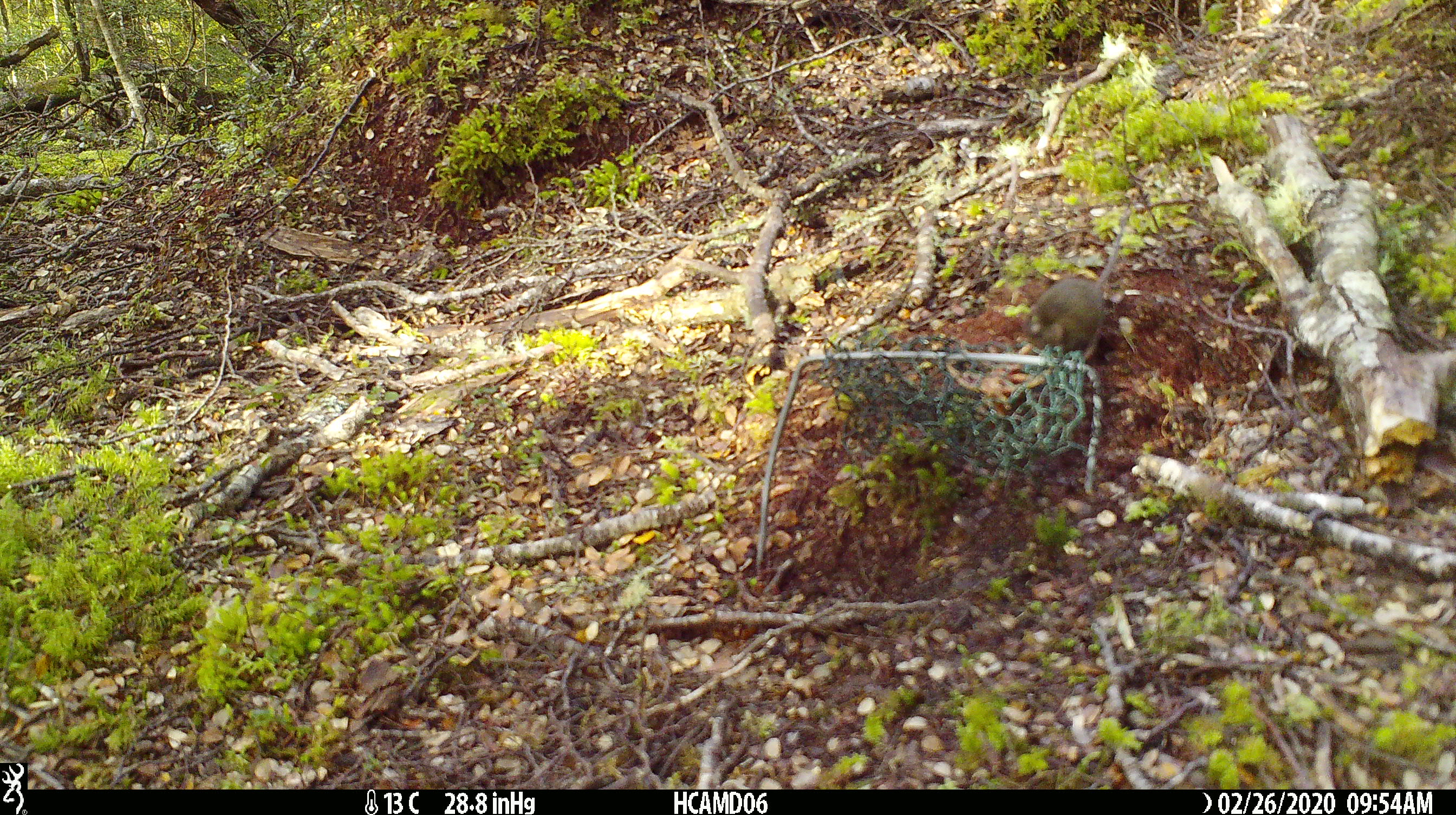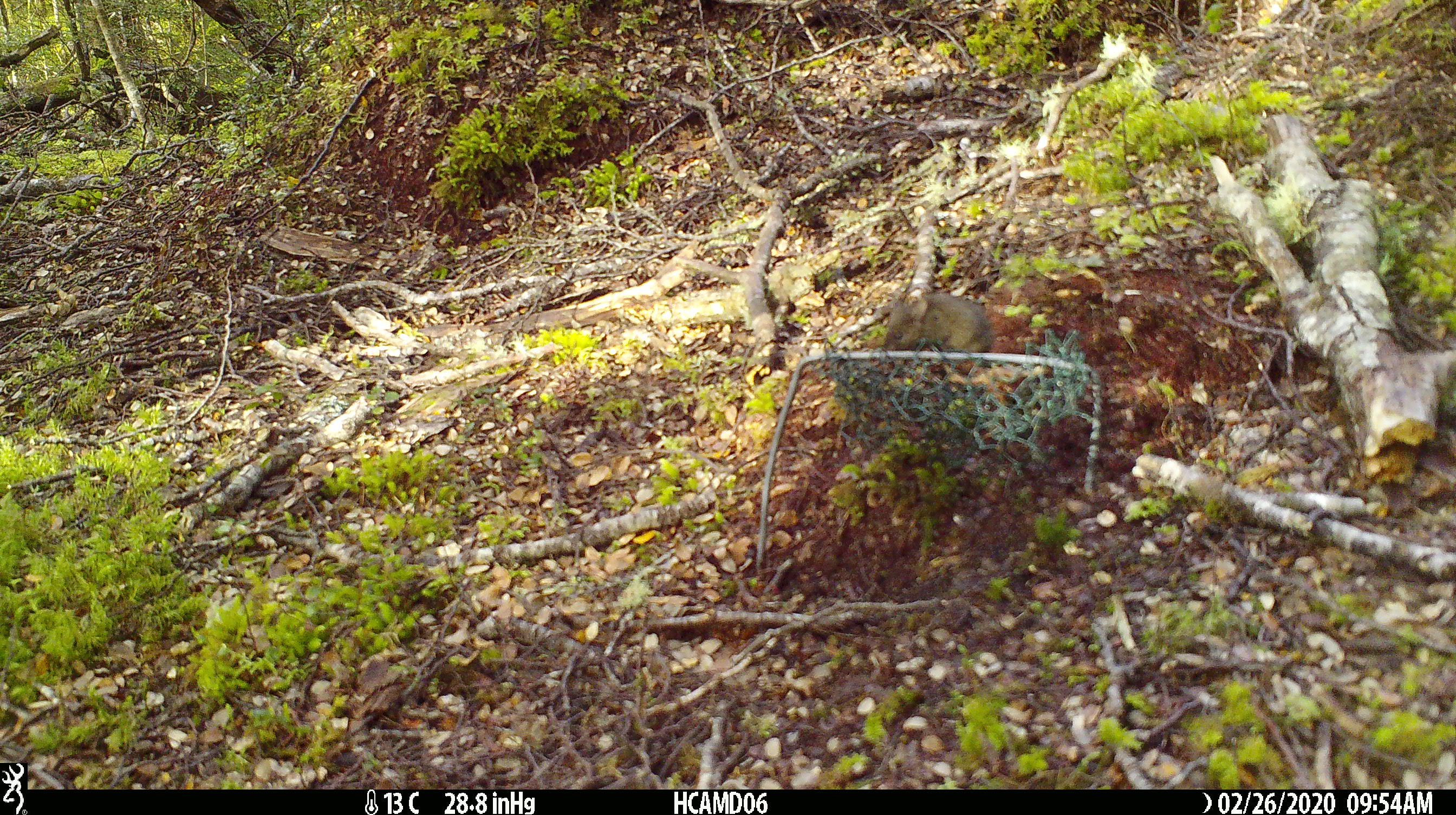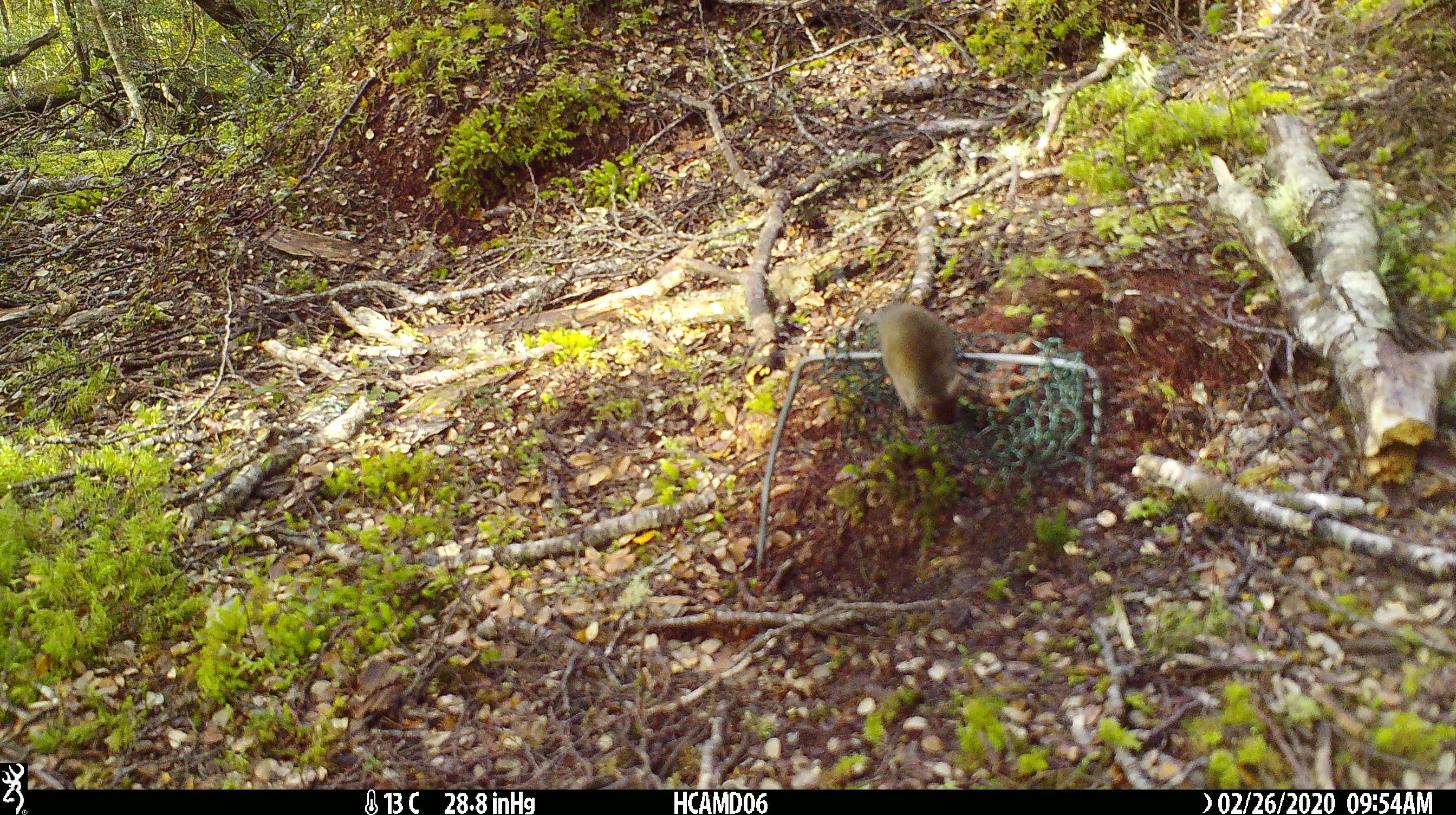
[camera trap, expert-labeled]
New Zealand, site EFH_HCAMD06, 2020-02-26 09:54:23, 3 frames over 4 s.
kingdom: Animalia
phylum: Chordata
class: Mammalia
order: Rodentia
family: Muridae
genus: Mus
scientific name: Mus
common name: mouse